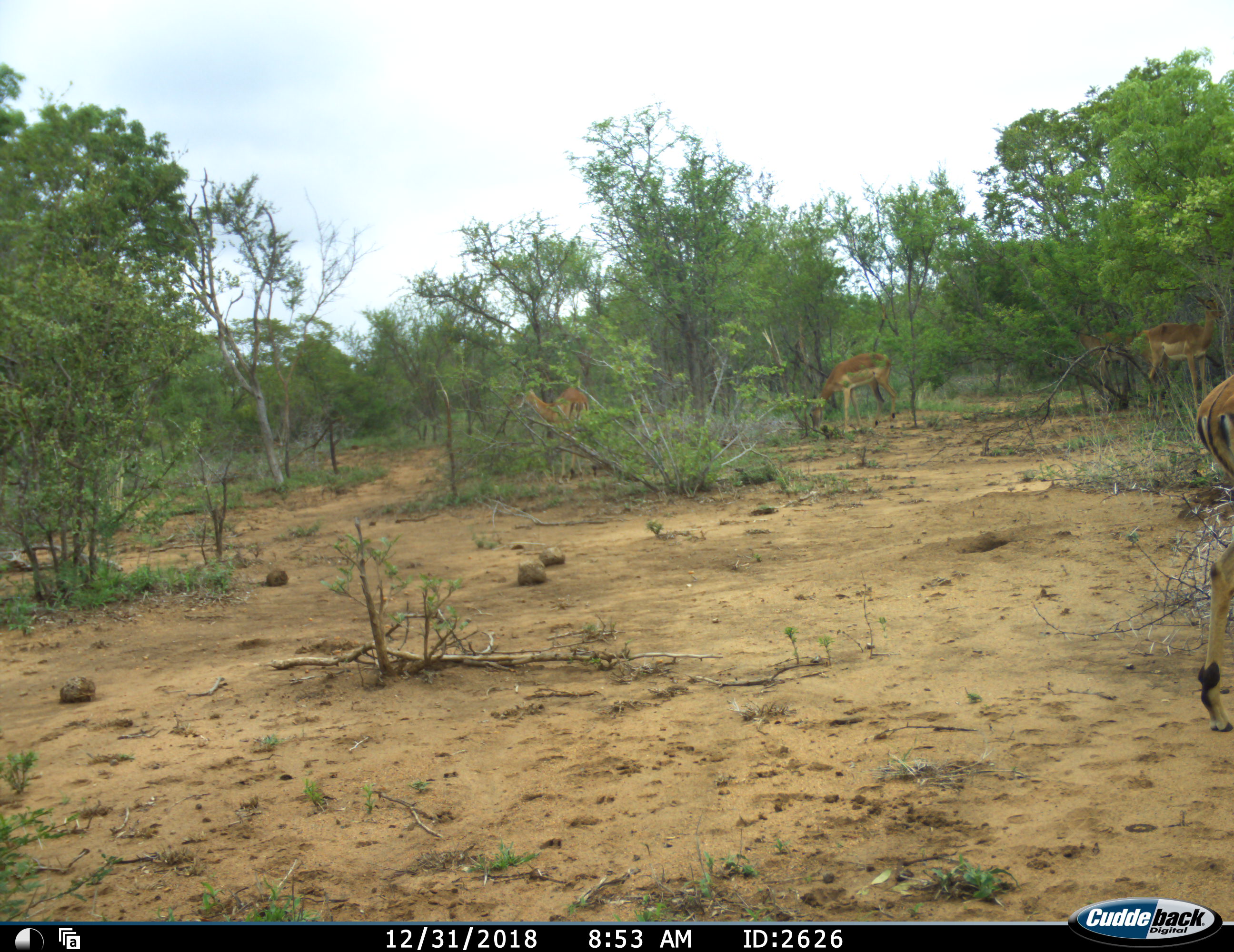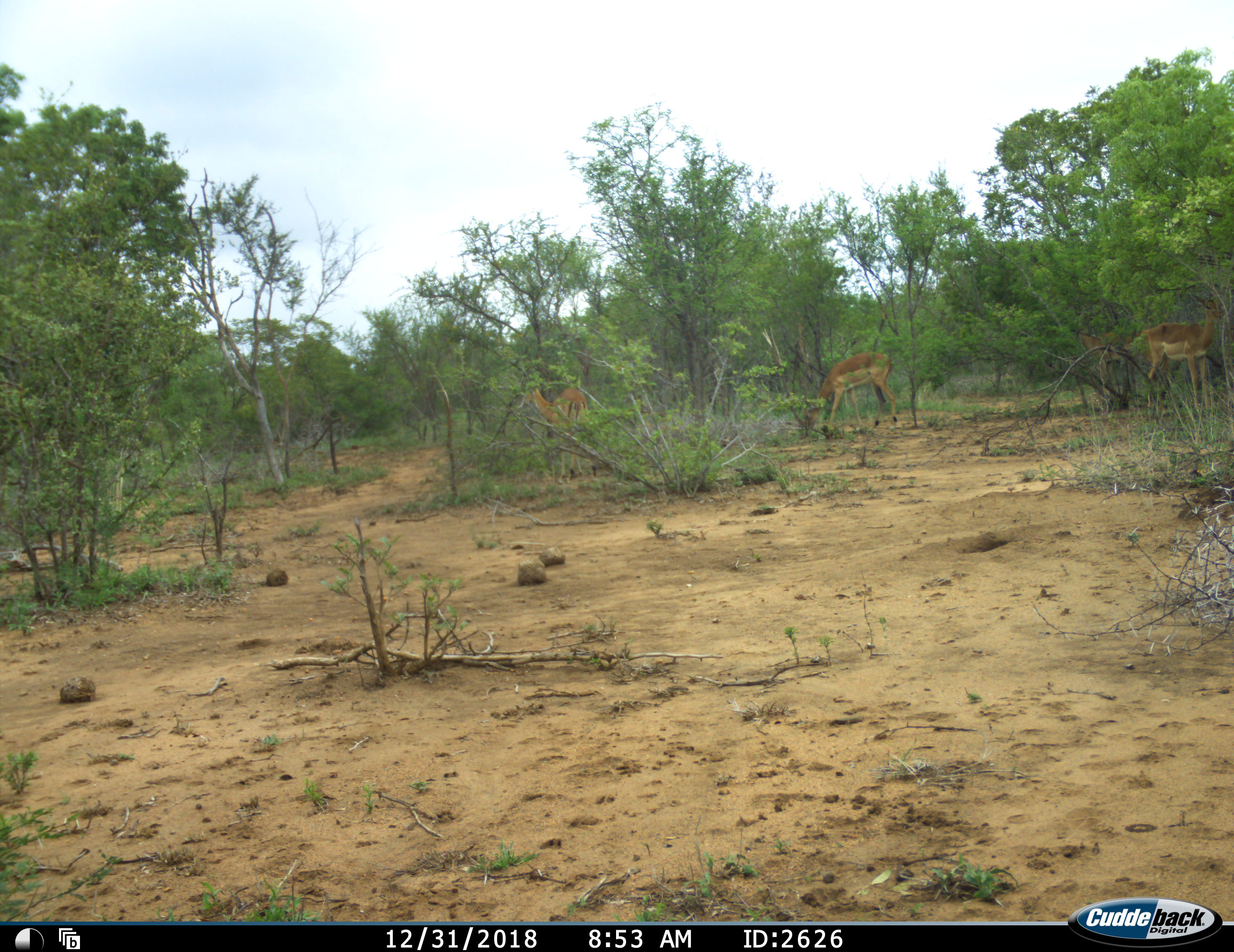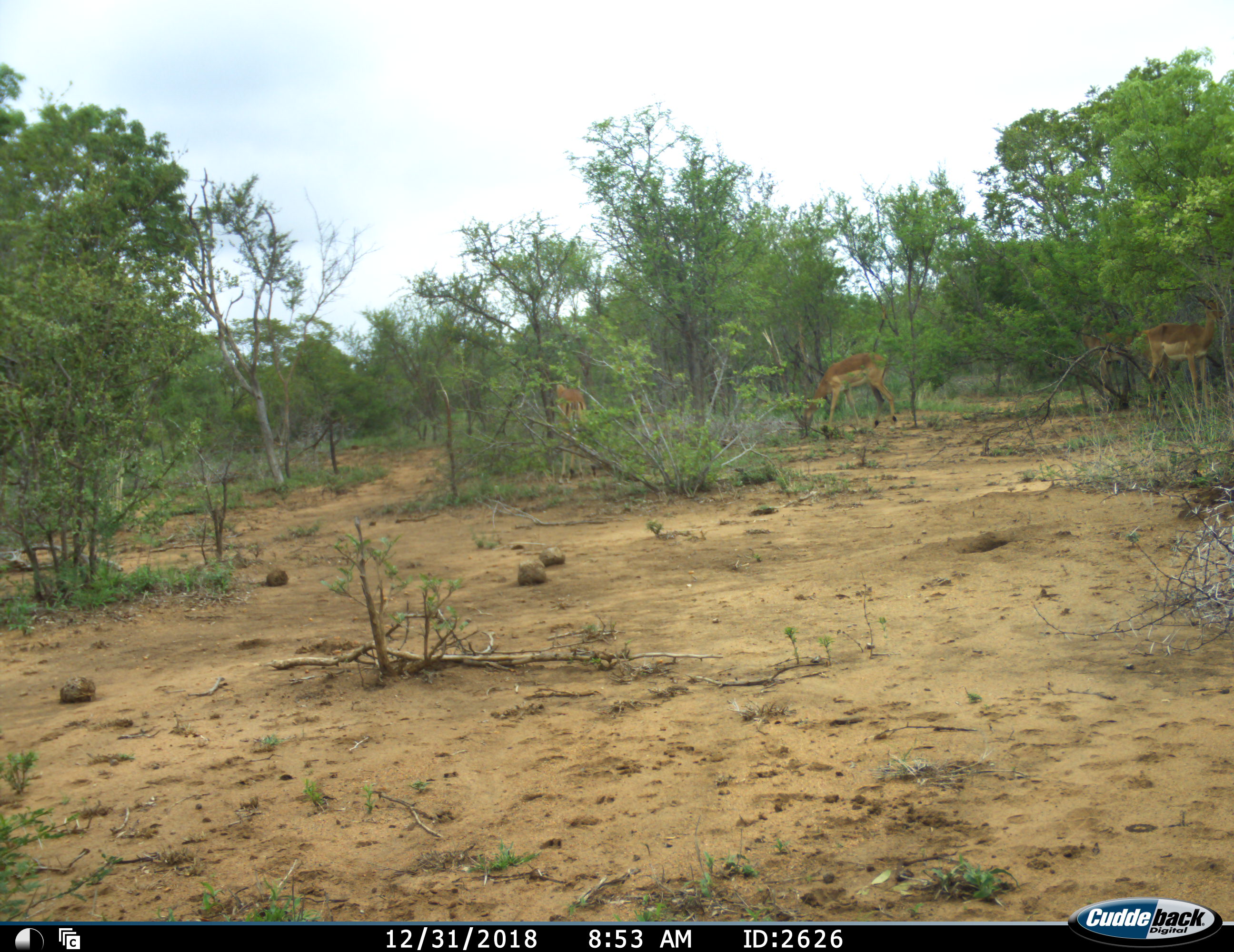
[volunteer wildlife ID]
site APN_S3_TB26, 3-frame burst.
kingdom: Animalia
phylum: Chordata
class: Mammalia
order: Artiodactyla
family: Bovidae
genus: Aepyceros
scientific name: Aepyceros melampus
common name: impala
Impala (Aepyceros melampus), count 5. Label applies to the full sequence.